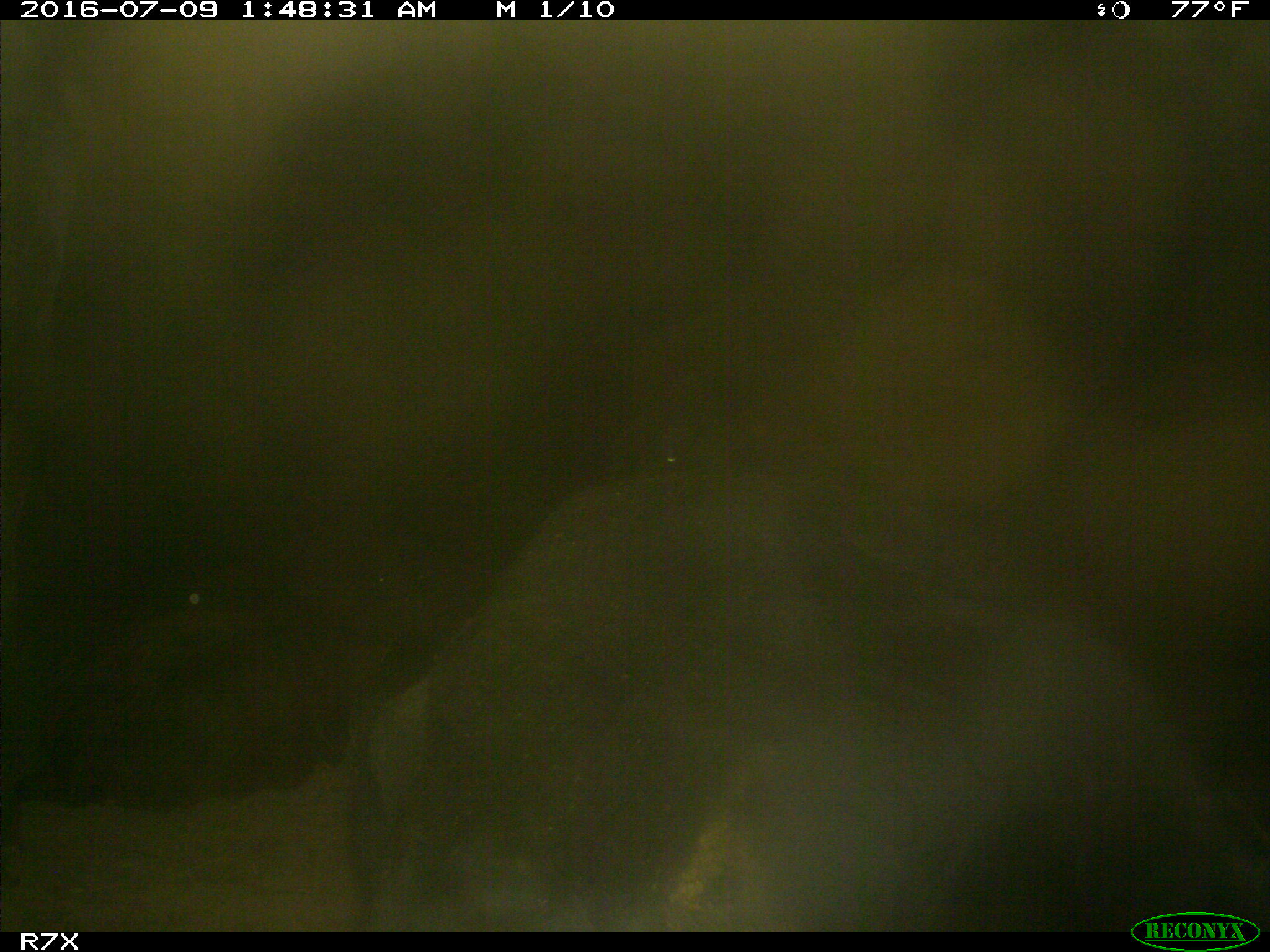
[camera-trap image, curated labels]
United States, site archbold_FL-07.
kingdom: Animalia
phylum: Chordata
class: Mammalia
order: Artiodactyla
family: Bovidae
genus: Bos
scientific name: Bos taurus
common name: domestic cow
Bos taurus (domestic cow).